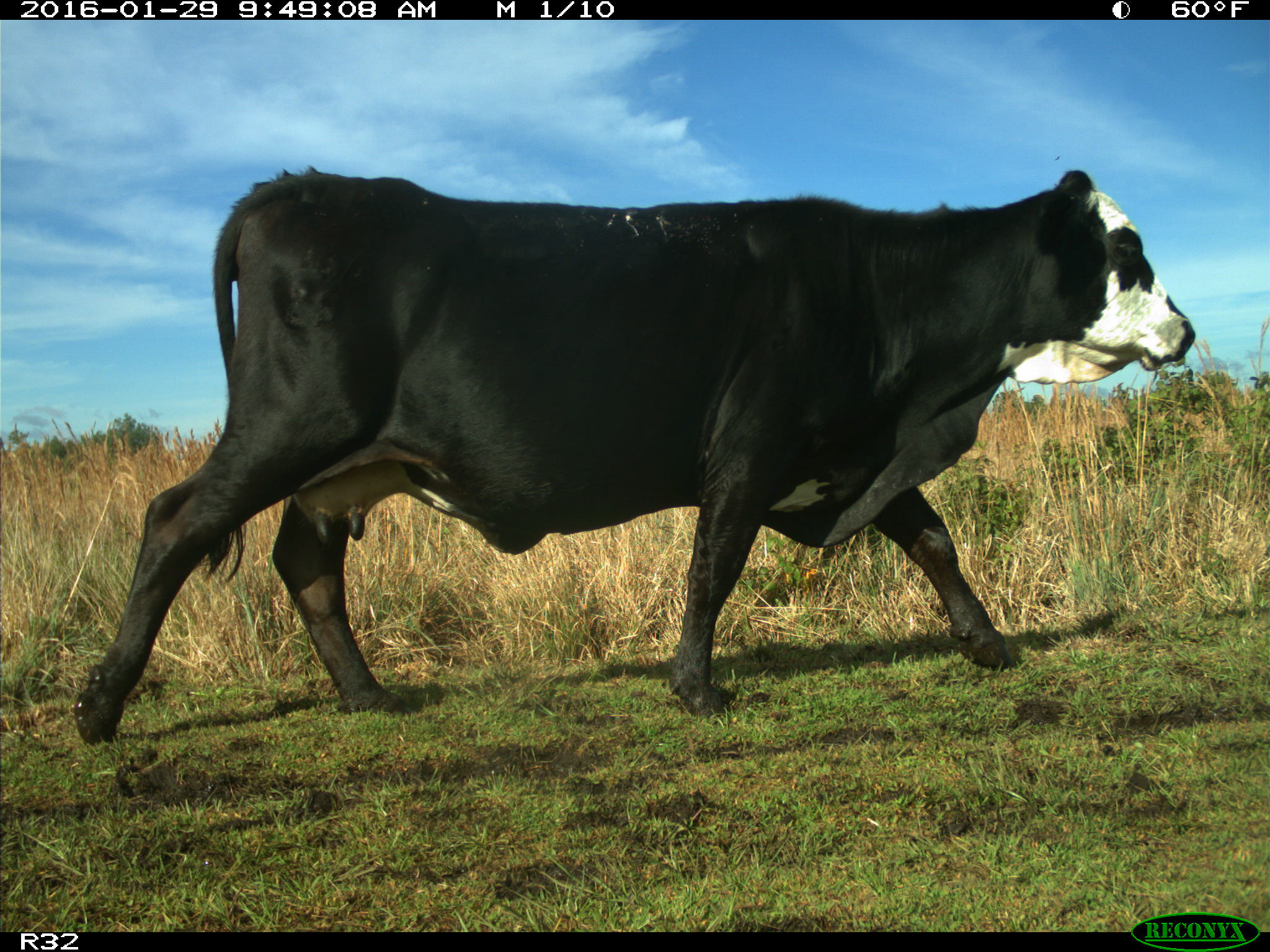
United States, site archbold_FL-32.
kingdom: Animalia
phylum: Chordata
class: Mammalia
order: Artiodactyla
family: Bovidae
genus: Bos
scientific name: Bos taurus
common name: domestic cow